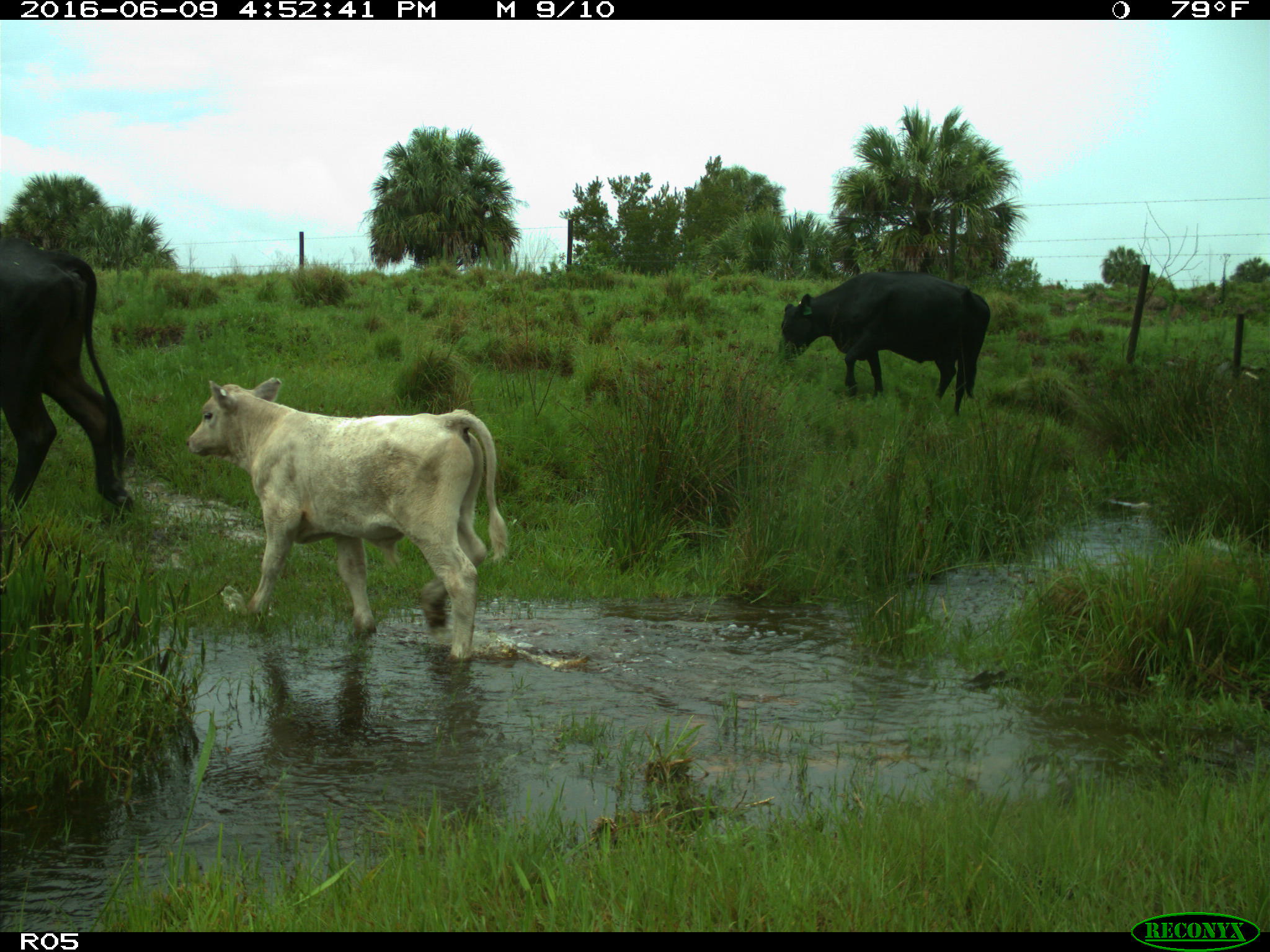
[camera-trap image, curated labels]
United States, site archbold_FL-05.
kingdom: Animalia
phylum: Chordata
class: Mammalia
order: Artiodactyla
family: Bovidae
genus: Bos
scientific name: Bos taurus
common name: domestic cow